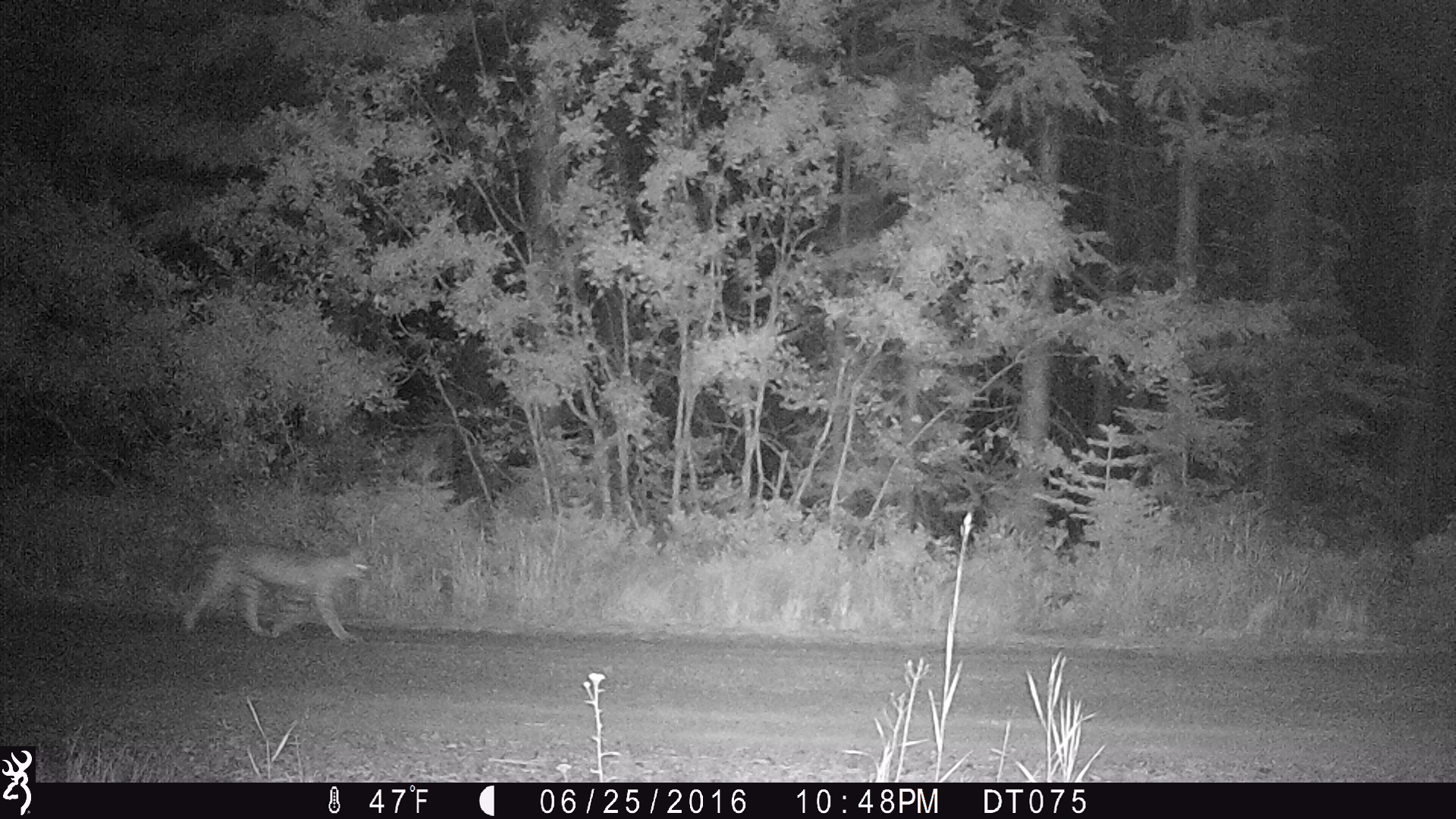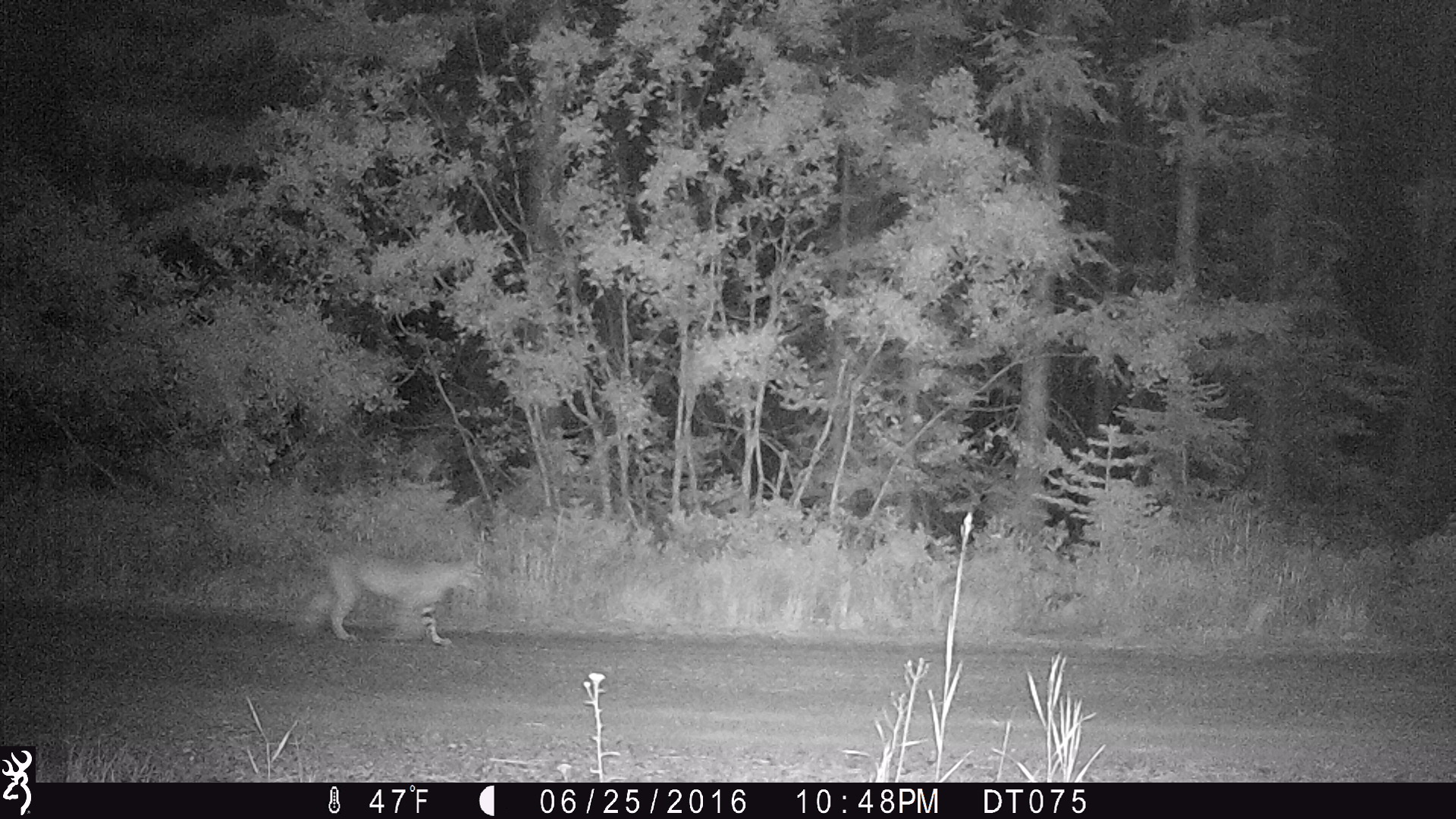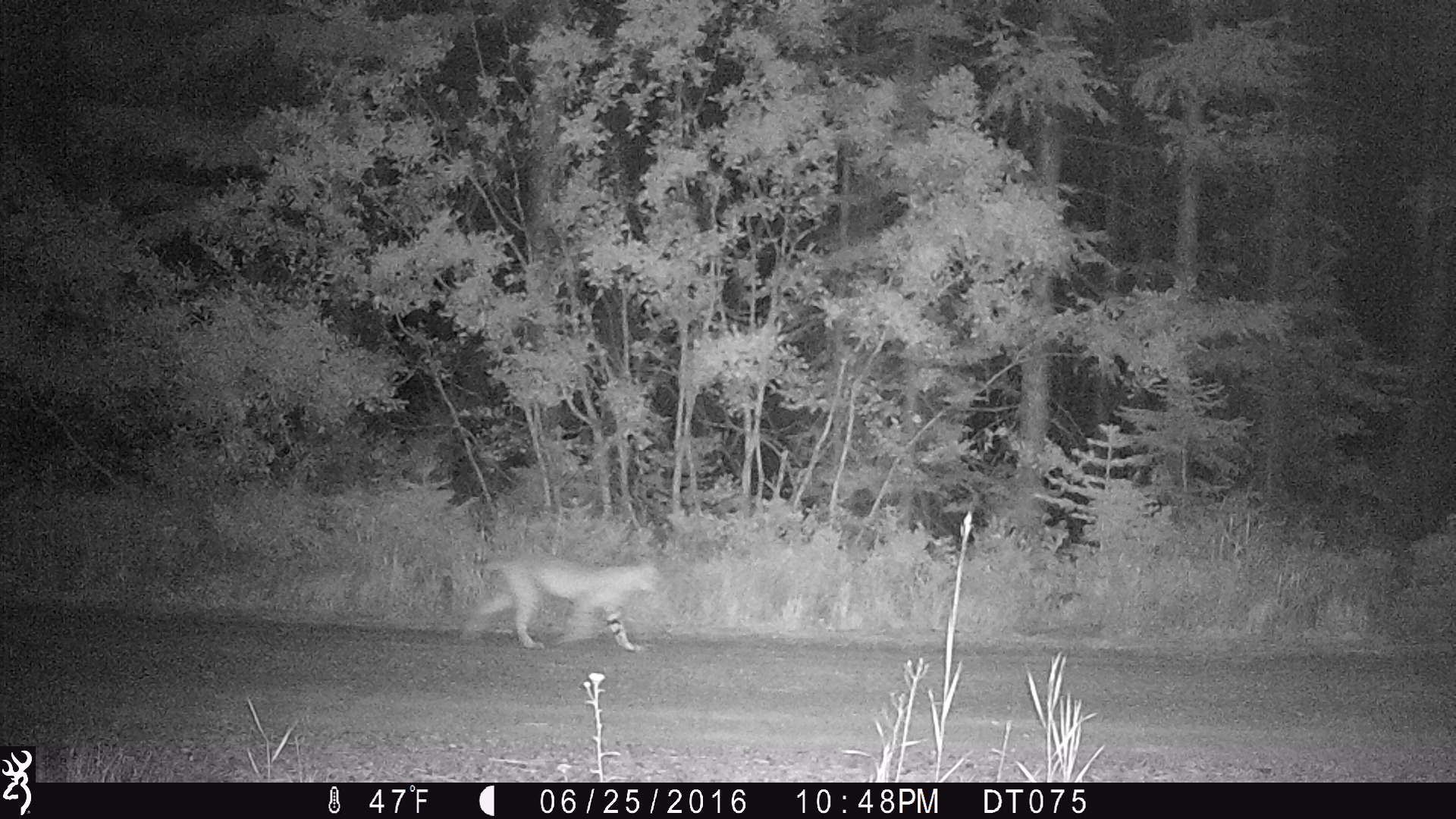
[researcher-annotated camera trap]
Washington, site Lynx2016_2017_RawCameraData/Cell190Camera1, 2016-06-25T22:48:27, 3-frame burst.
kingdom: Animalia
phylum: Chordata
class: Mammalia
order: Carnivora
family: Felidae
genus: Lynx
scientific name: Lynx rufus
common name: bobcat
Lynx rufus (bobcat). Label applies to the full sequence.